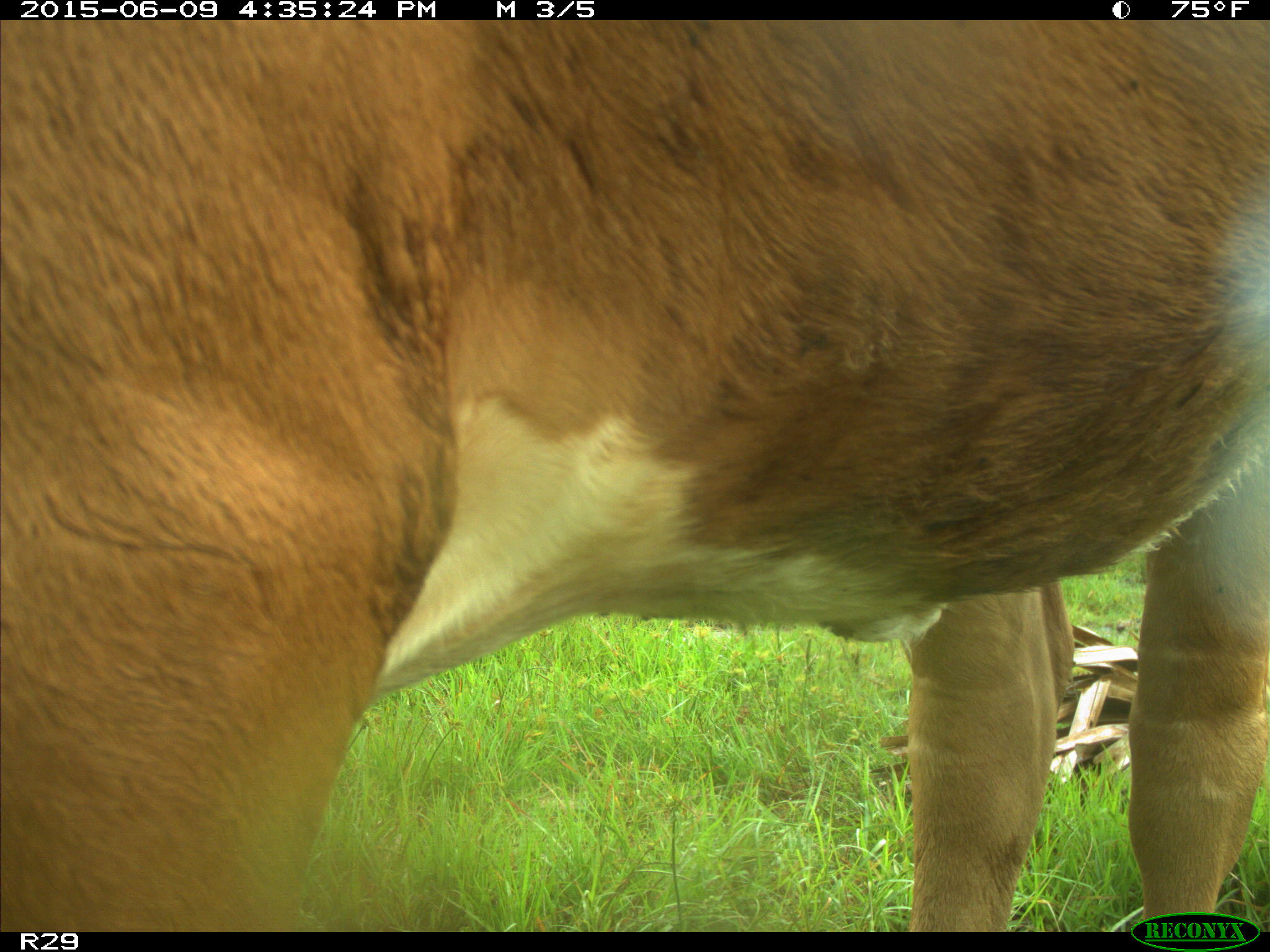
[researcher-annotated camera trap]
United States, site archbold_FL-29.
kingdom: Animalia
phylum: Chordata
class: Mammalia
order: Artiodactyla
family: Bovidae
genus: Bos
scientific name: Bos taurus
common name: domestic cow